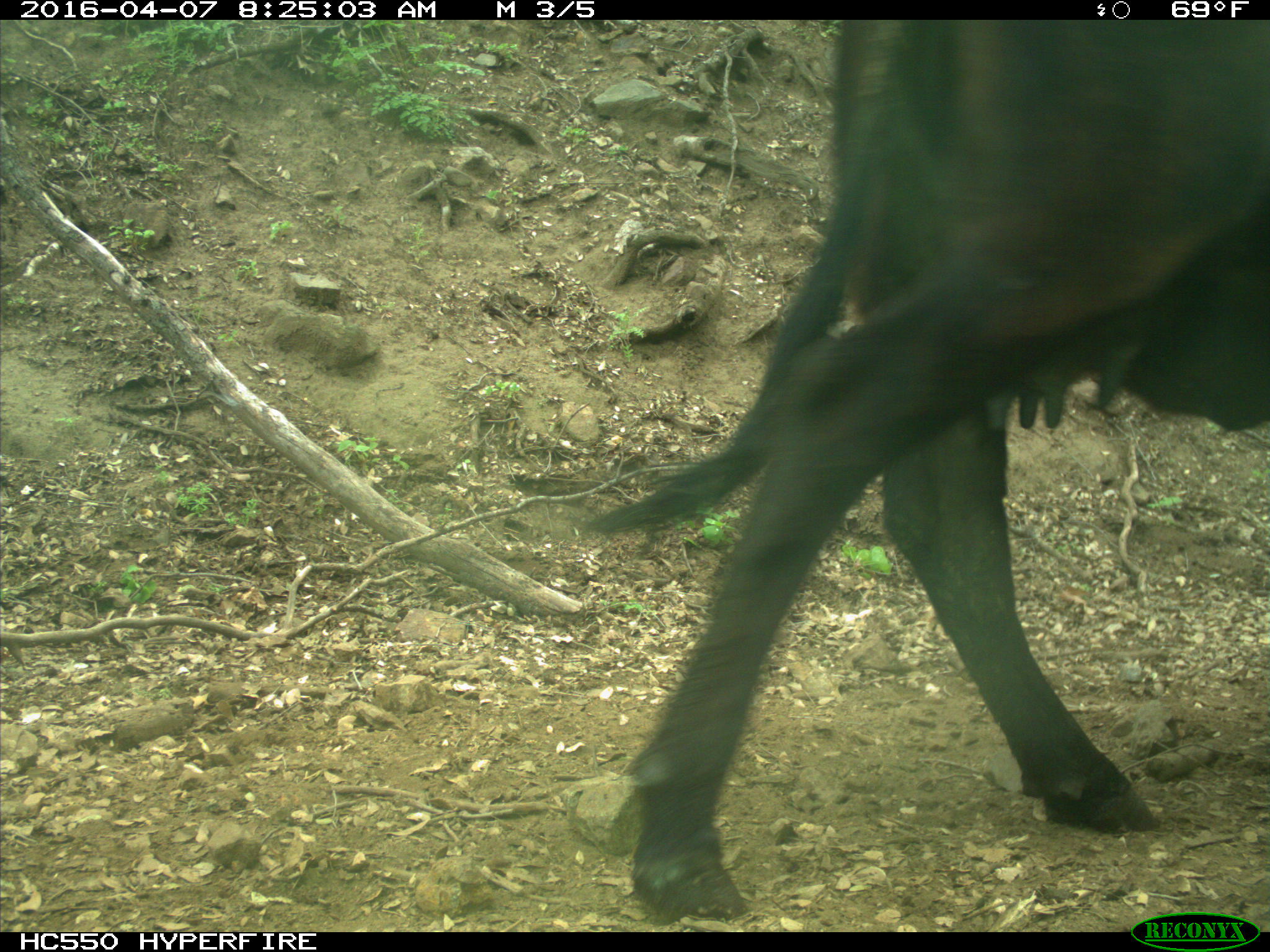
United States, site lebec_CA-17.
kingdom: Animalia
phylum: Chordata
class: Mammalia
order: Artiodactyla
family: Bovidae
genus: Bos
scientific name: Bos taurus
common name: domestic cow